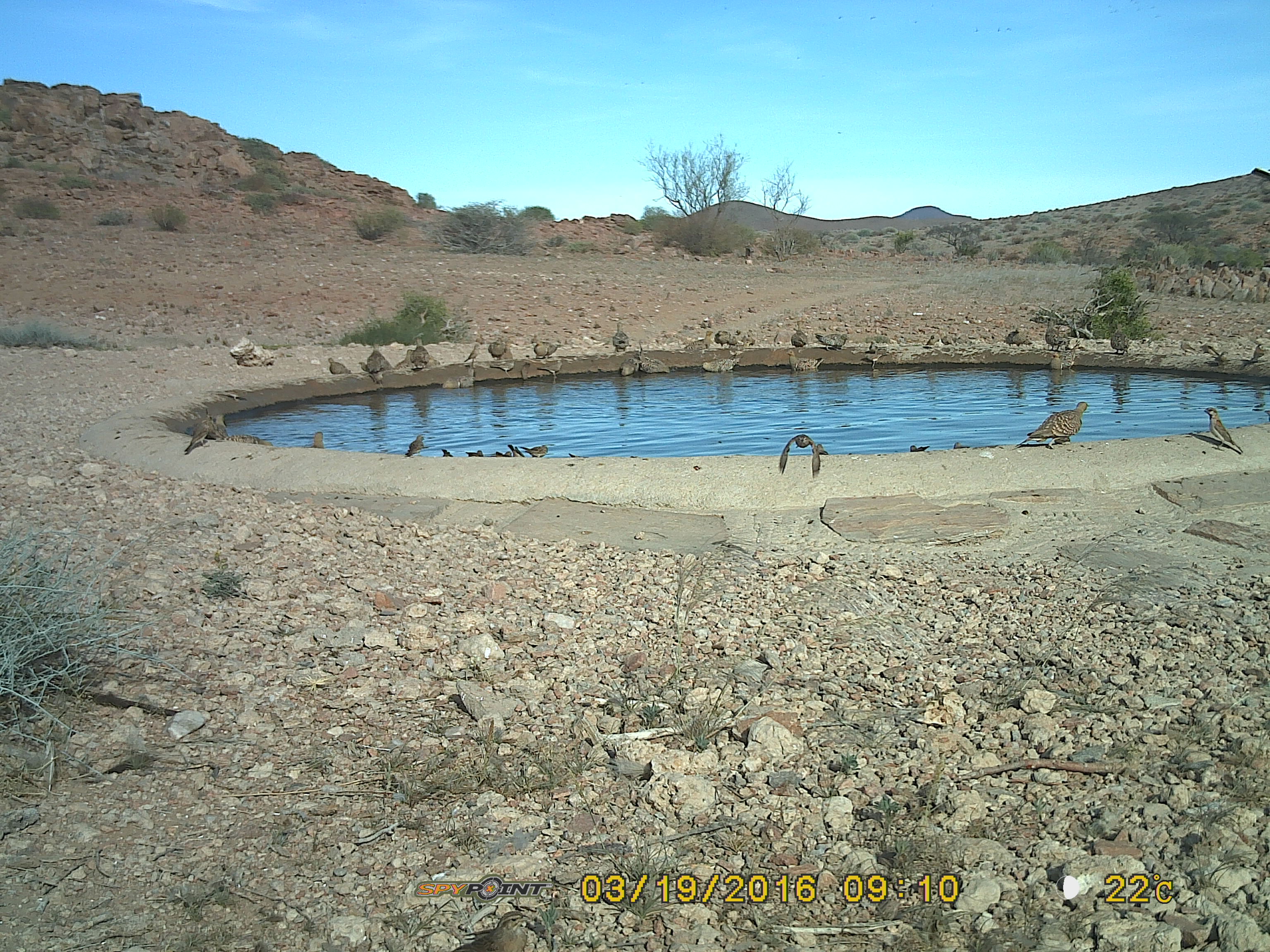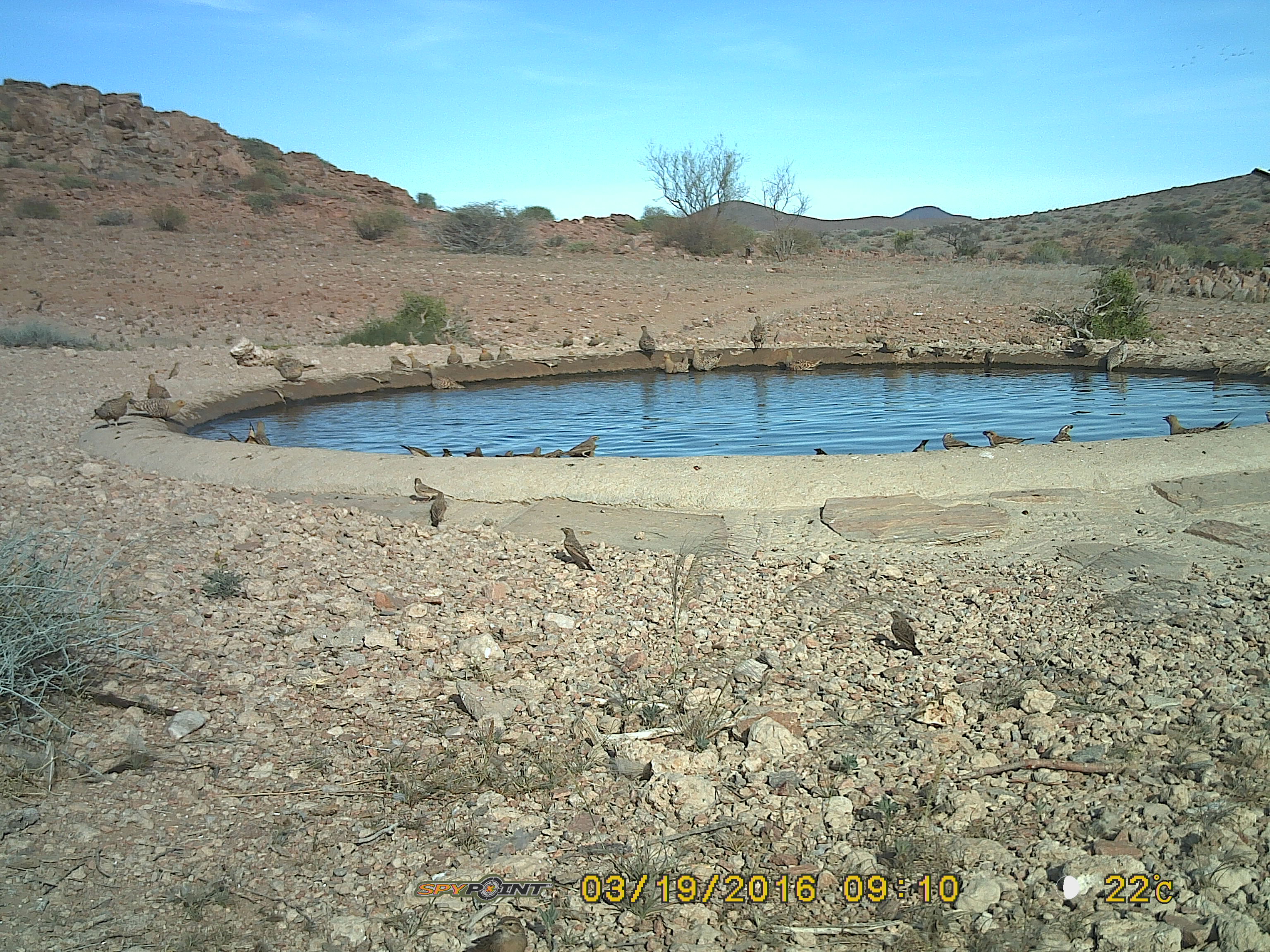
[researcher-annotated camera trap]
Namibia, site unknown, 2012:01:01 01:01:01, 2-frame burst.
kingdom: Animalia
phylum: Chordata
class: Aves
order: Pterocliformes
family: Pteroclidae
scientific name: Pteroclidae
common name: sandgrouse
Pteroclidae (sandgrouse).